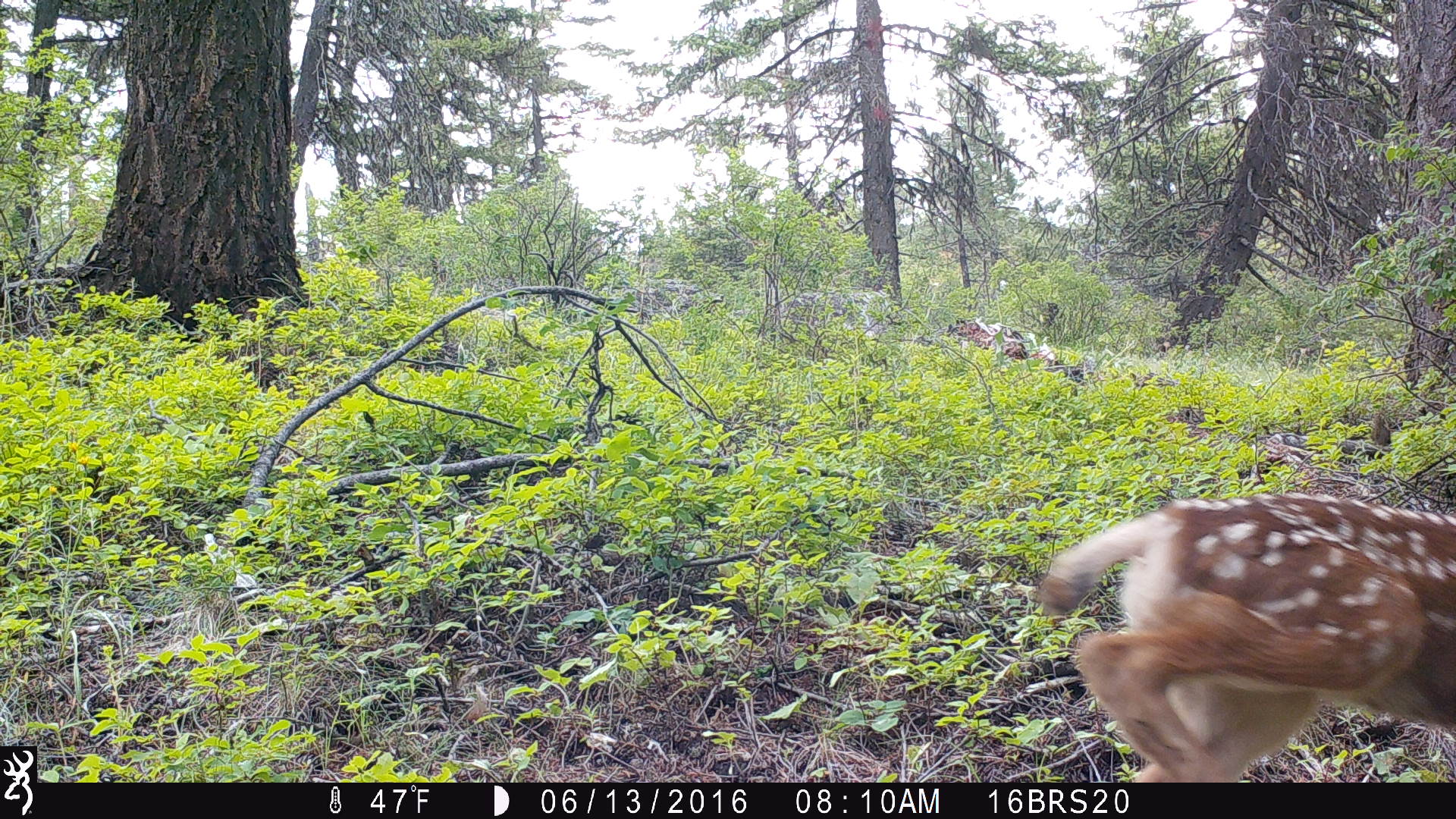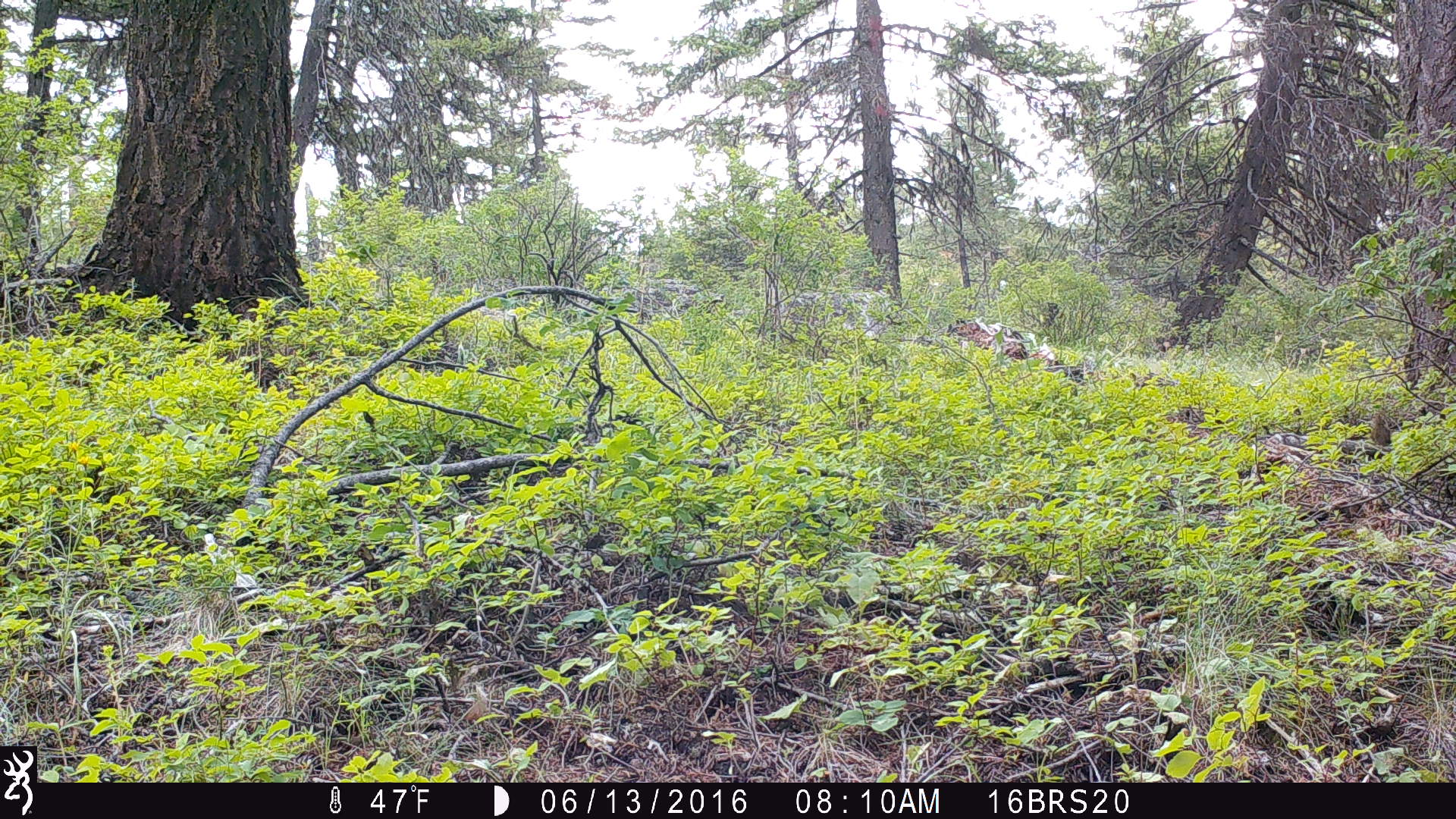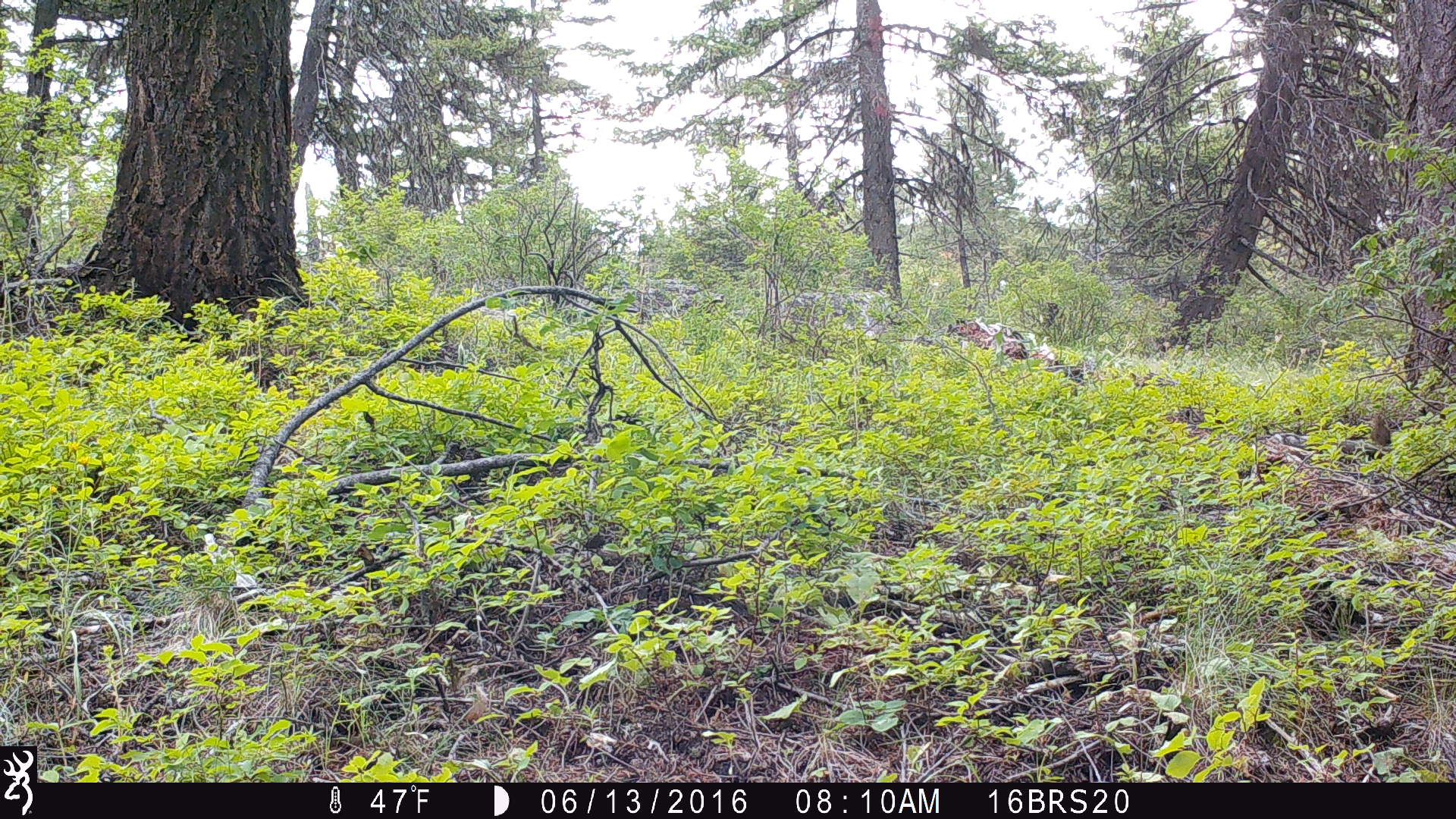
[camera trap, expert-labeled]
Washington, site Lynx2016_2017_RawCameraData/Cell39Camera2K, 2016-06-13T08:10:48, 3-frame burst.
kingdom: Animalia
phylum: Chordata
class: Mammalia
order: Artiodactyla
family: Cervidae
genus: Odocoileus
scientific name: Odocoileus hemionus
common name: mule deer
Odocoileus hemionus (mule deer). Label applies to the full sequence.